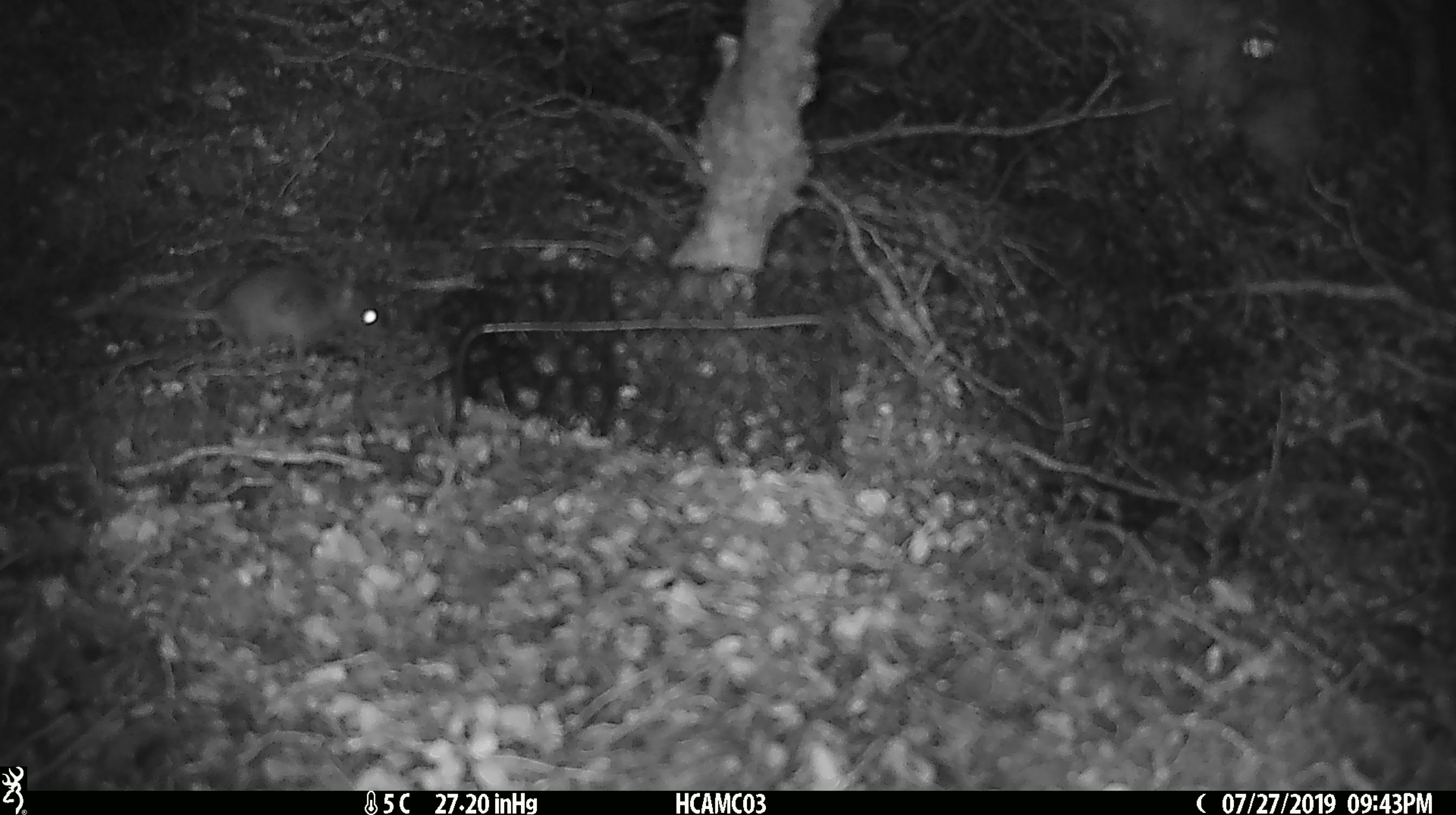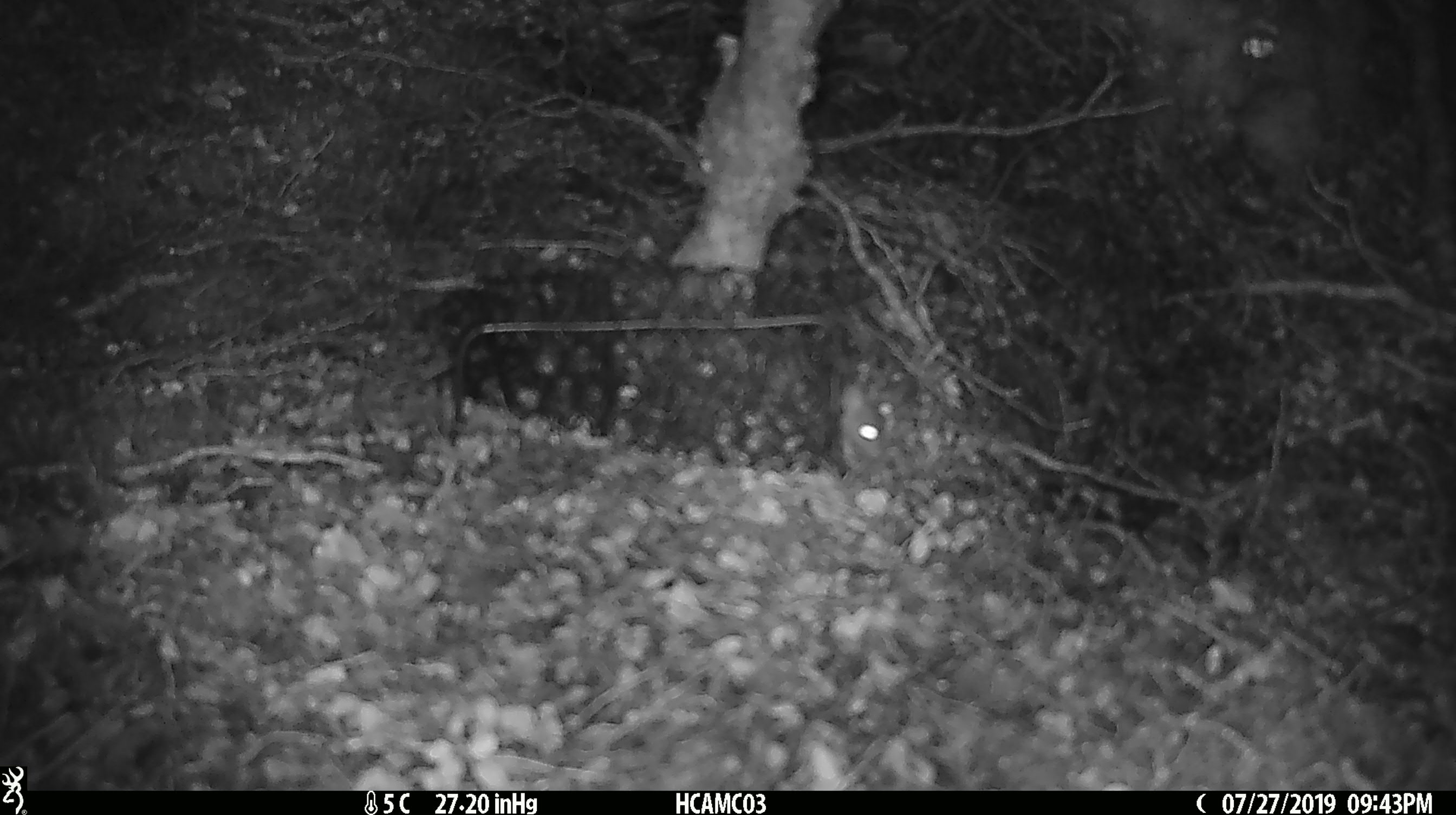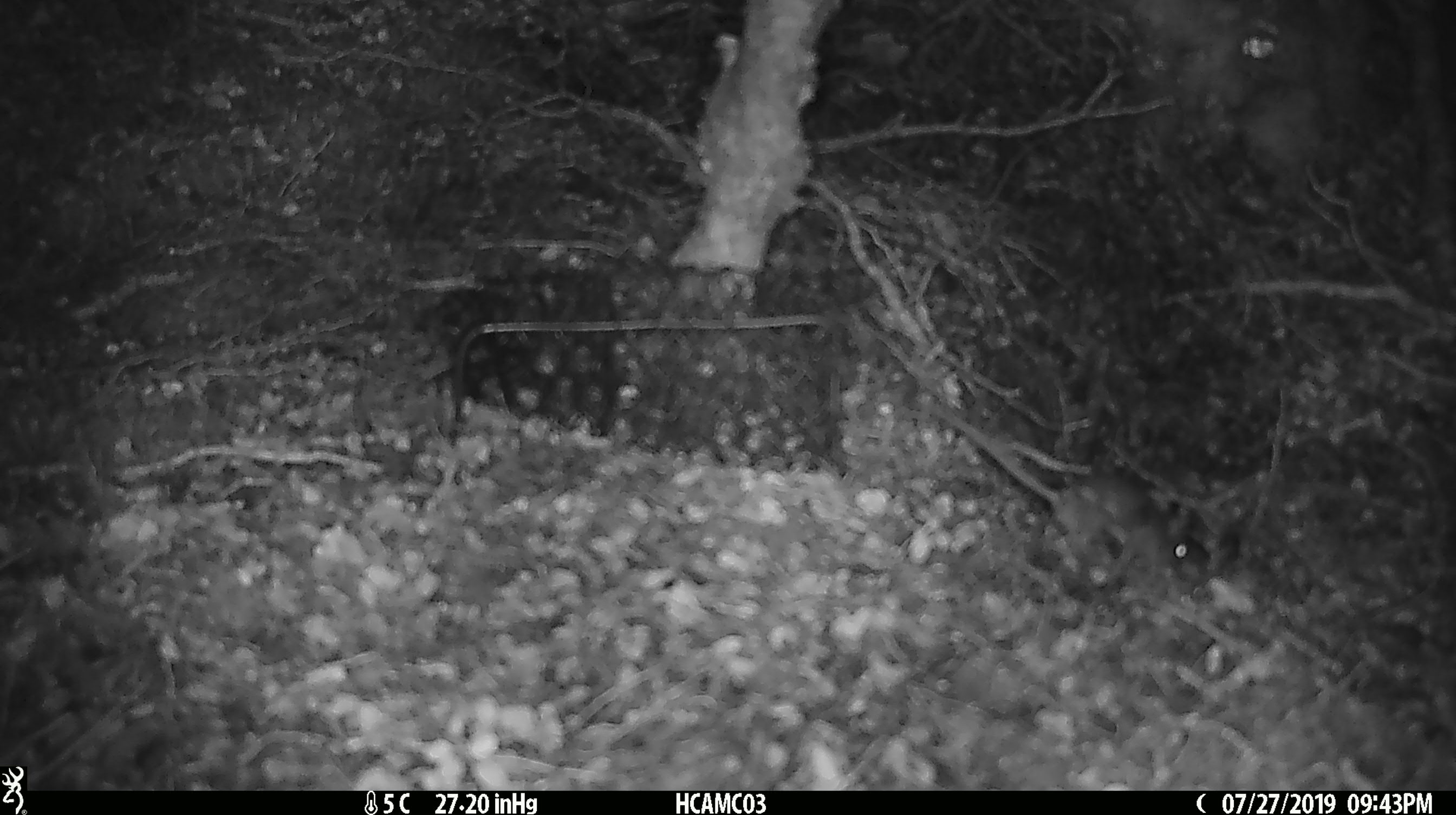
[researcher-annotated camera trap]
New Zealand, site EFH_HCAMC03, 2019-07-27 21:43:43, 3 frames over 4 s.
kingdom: Animalia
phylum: Chordata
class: Mammalia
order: Rodentia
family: Muridae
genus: Mus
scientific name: Mus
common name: mouse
Mouse (Mus).